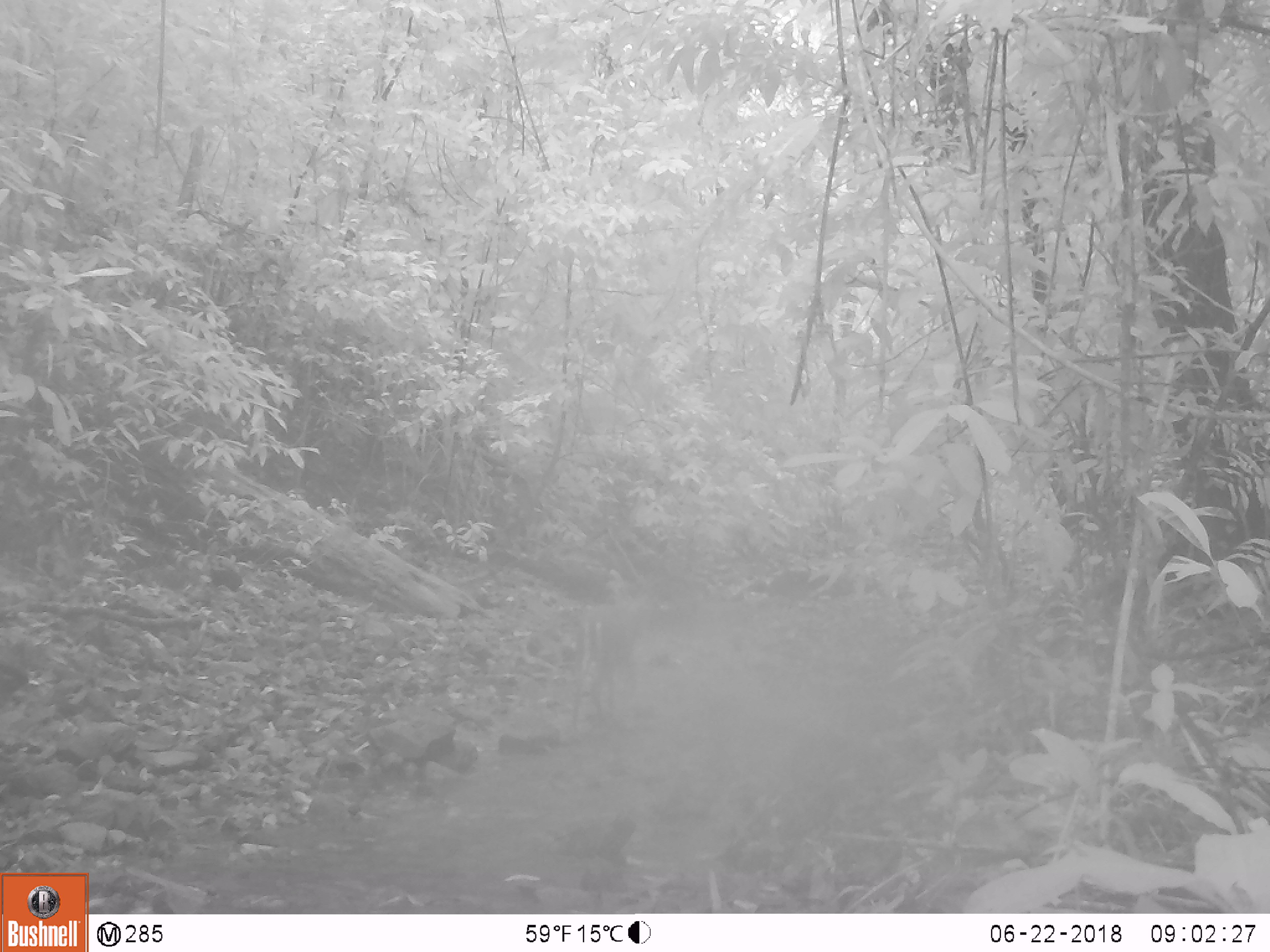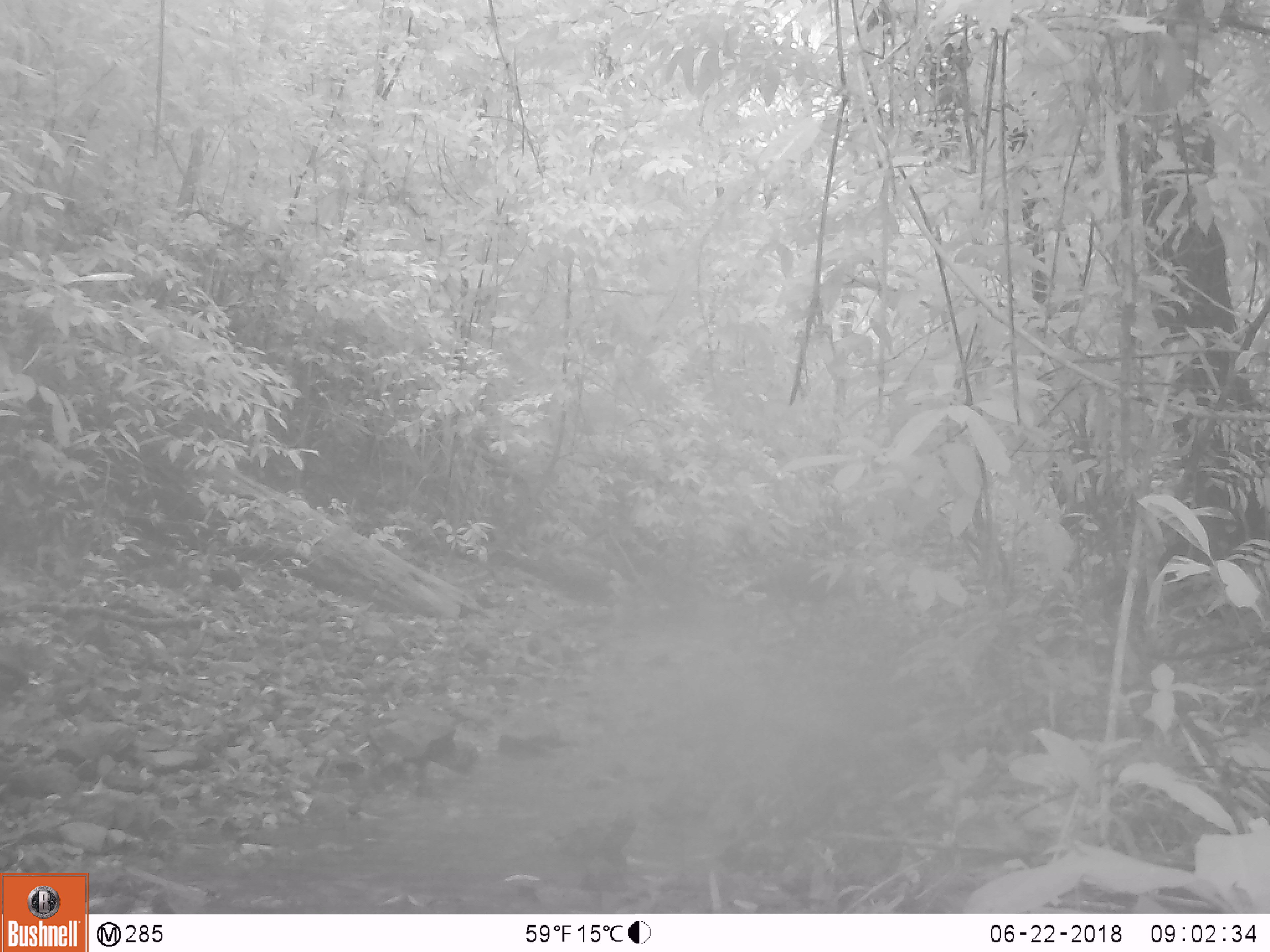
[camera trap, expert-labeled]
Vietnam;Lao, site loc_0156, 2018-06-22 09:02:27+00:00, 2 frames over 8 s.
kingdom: Animalia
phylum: Chordata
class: Mammalia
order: Artiodactyla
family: Cervidae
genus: Muntiacus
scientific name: Muntiacus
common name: muntjacs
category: unidentified muntjac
Unidentified muntjac (muntjacs) (Muntiacus). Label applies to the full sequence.